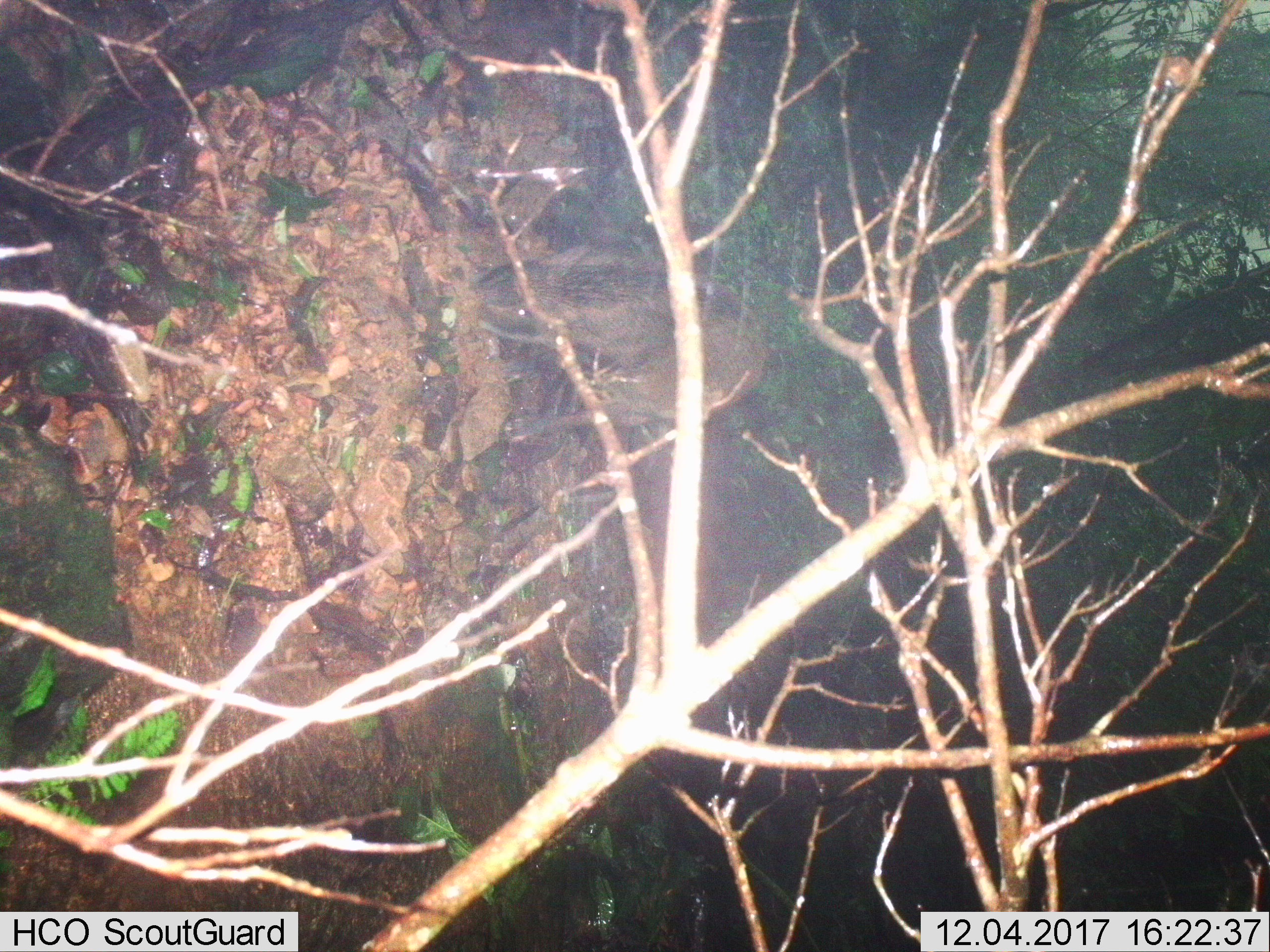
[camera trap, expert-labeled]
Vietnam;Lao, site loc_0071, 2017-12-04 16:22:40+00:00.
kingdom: Animalia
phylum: Chordata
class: Mammalia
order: Artiodactyla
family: Suidae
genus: Sus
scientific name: Sus scrofa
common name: eurasian wild pig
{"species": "eurasian wild pig (Sus scrofa)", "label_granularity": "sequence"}